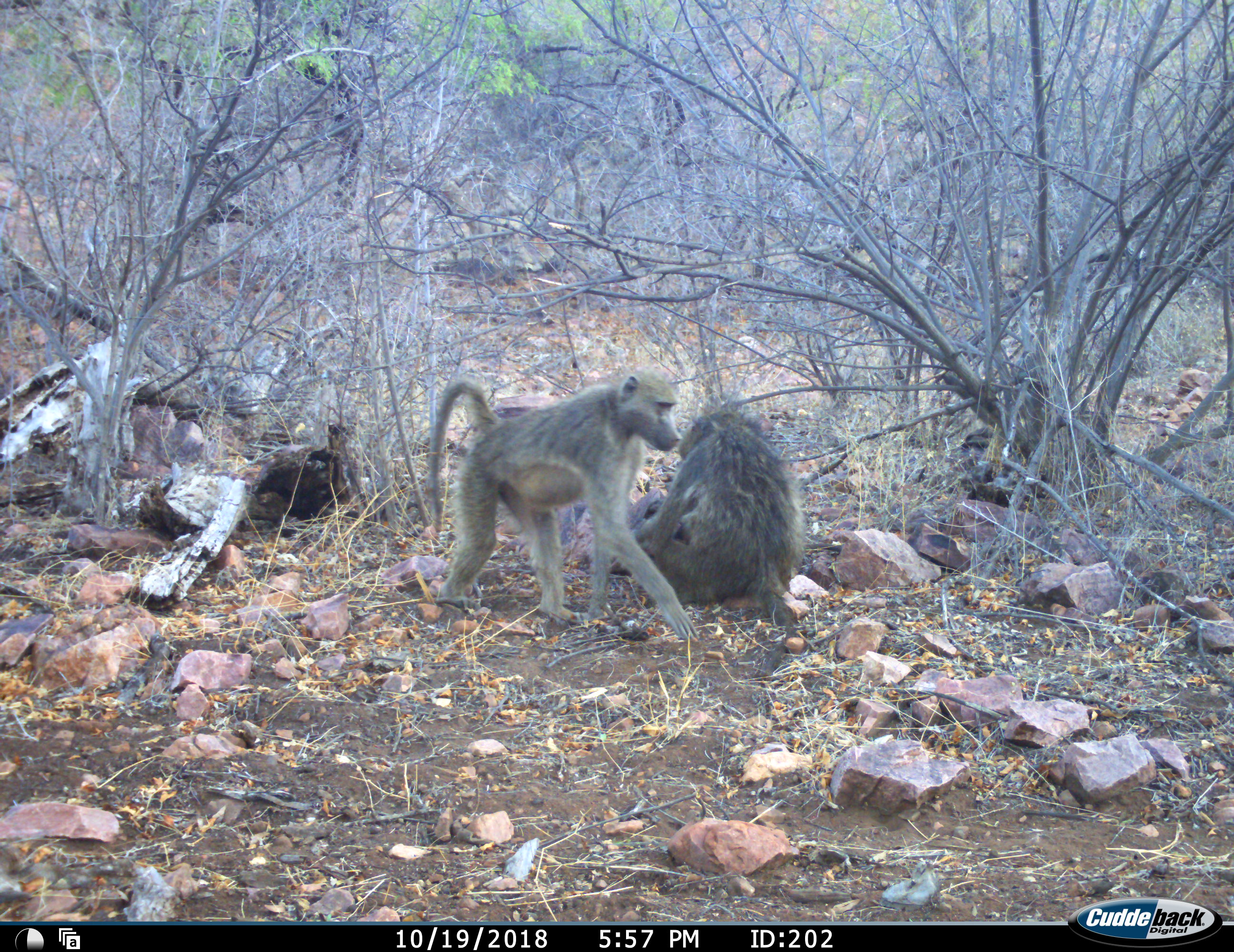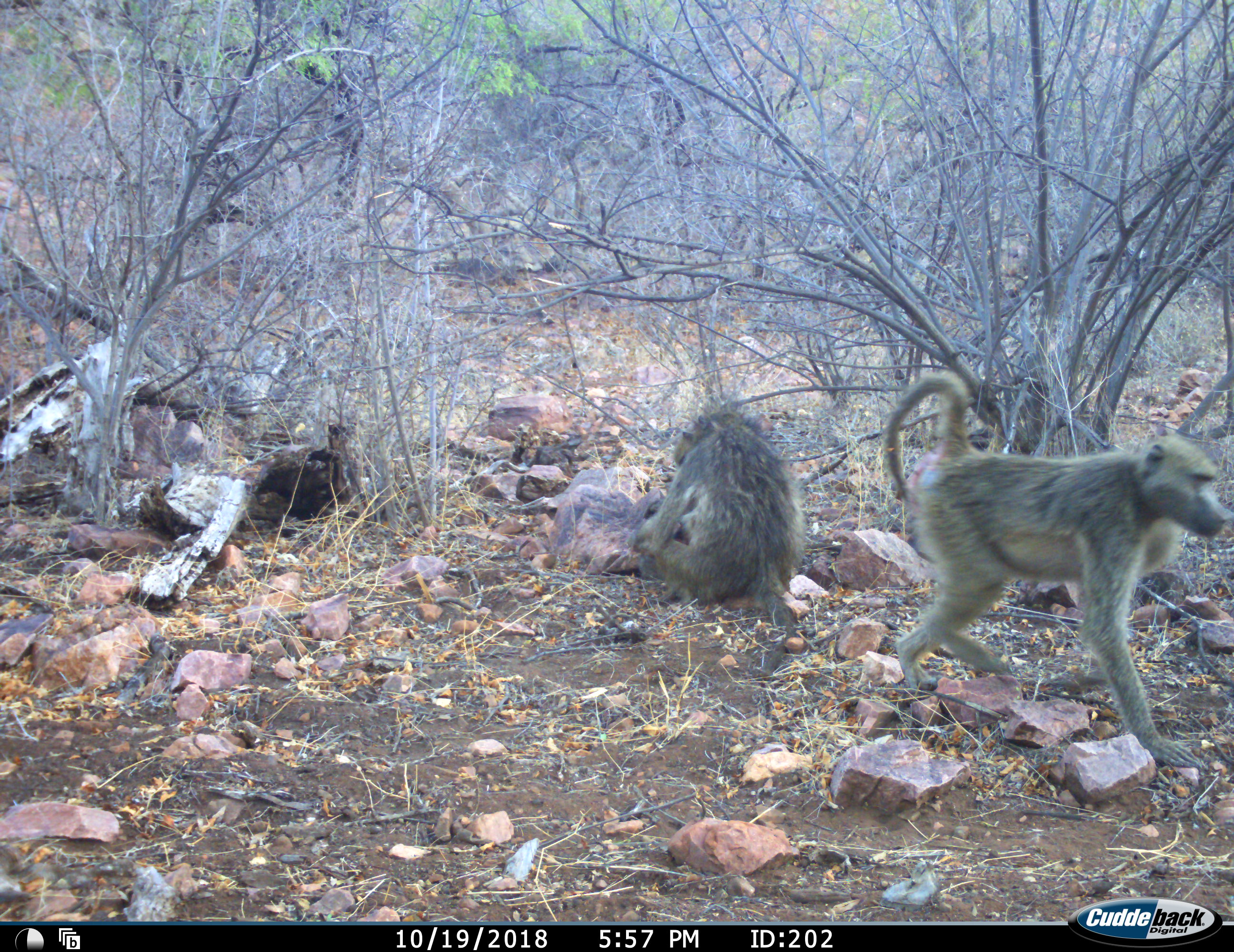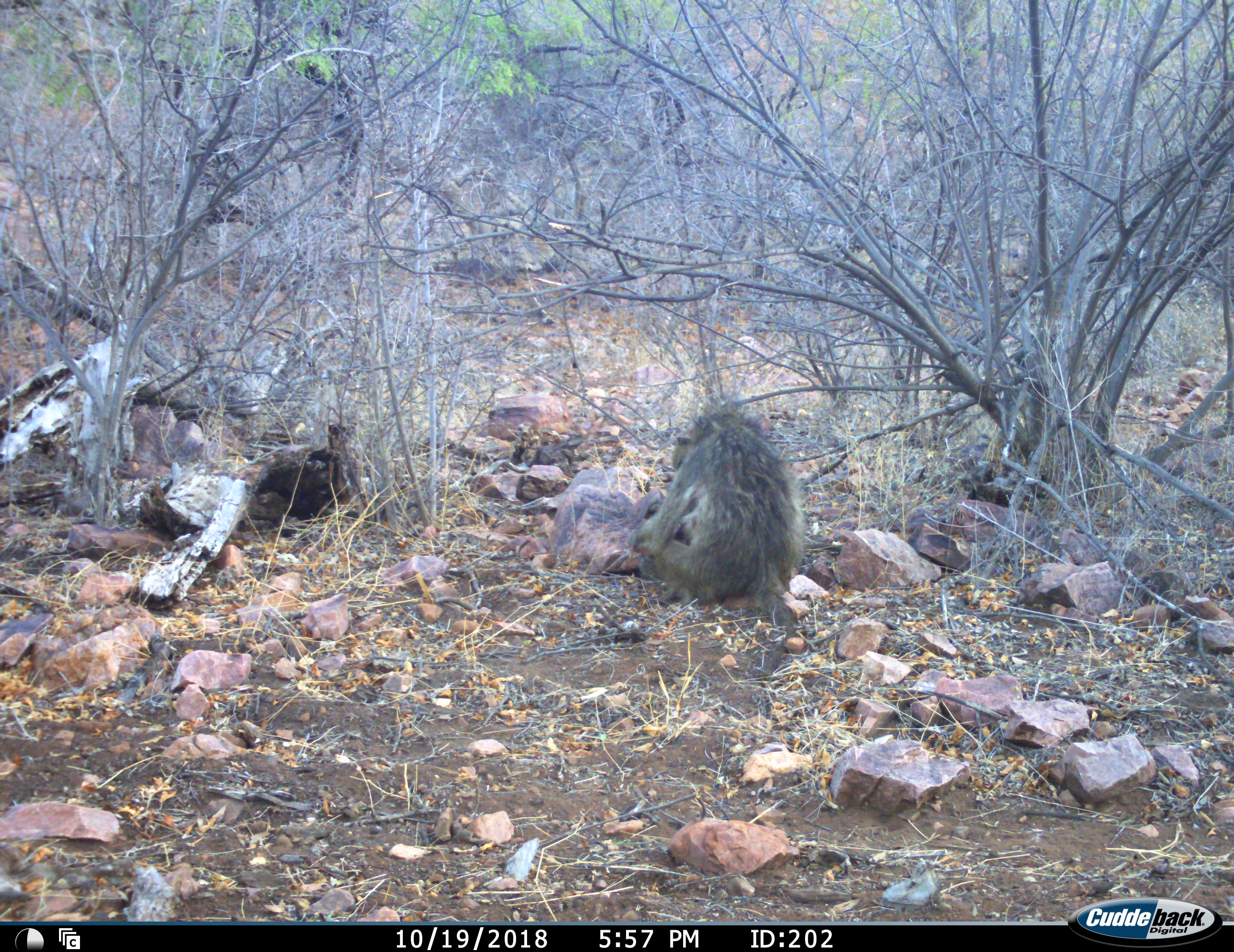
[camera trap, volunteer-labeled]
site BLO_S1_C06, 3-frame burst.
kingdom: Animalia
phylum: Chordata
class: Mammalia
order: Primates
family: Cercopithecidae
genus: Papio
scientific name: Papio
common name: baboon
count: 3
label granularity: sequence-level